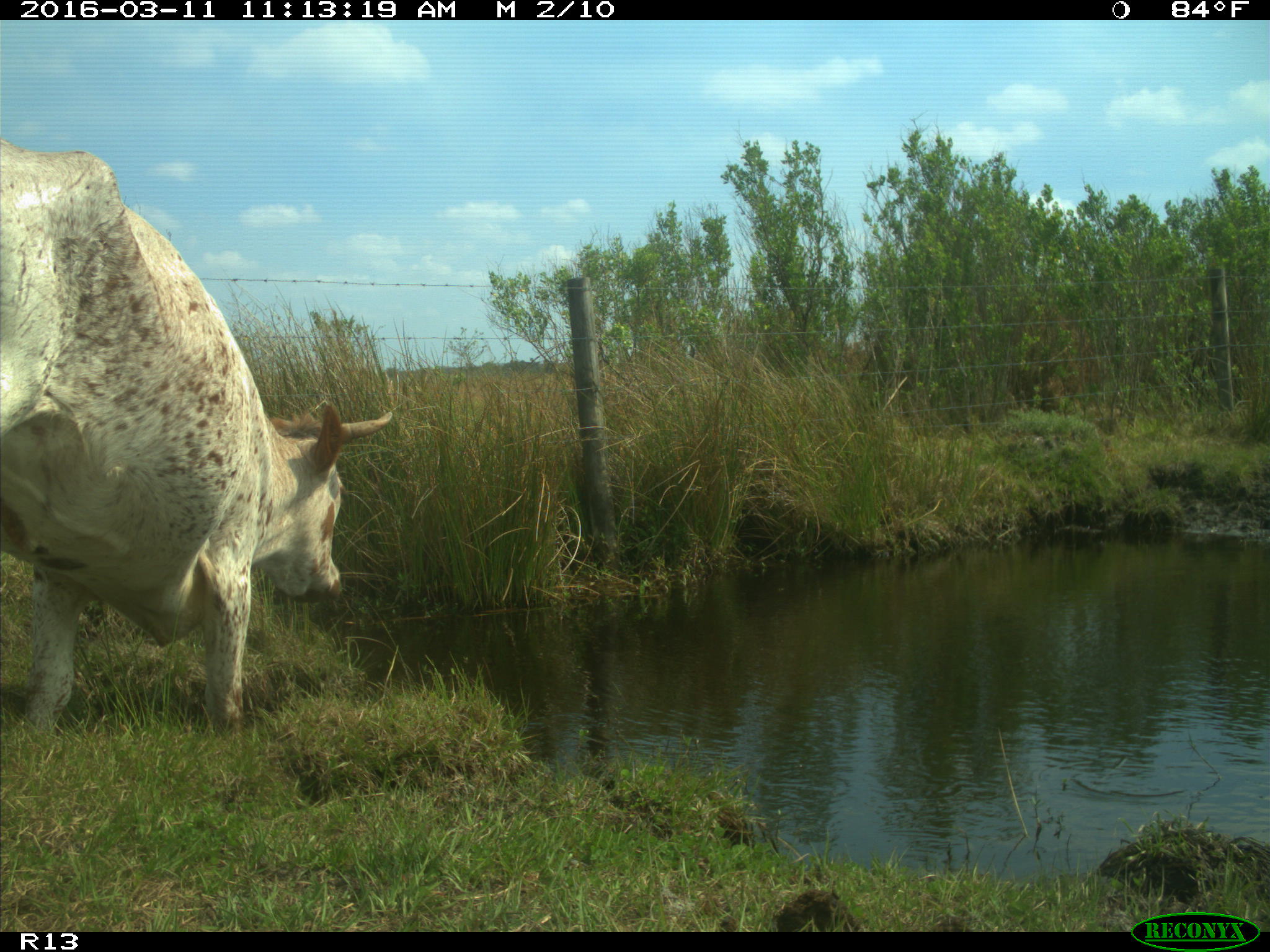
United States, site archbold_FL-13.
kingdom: Animalia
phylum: Chordata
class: Mammalia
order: Artiodactyla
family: Bovidae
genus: Bos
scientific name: Bos taurus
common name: domestic cow